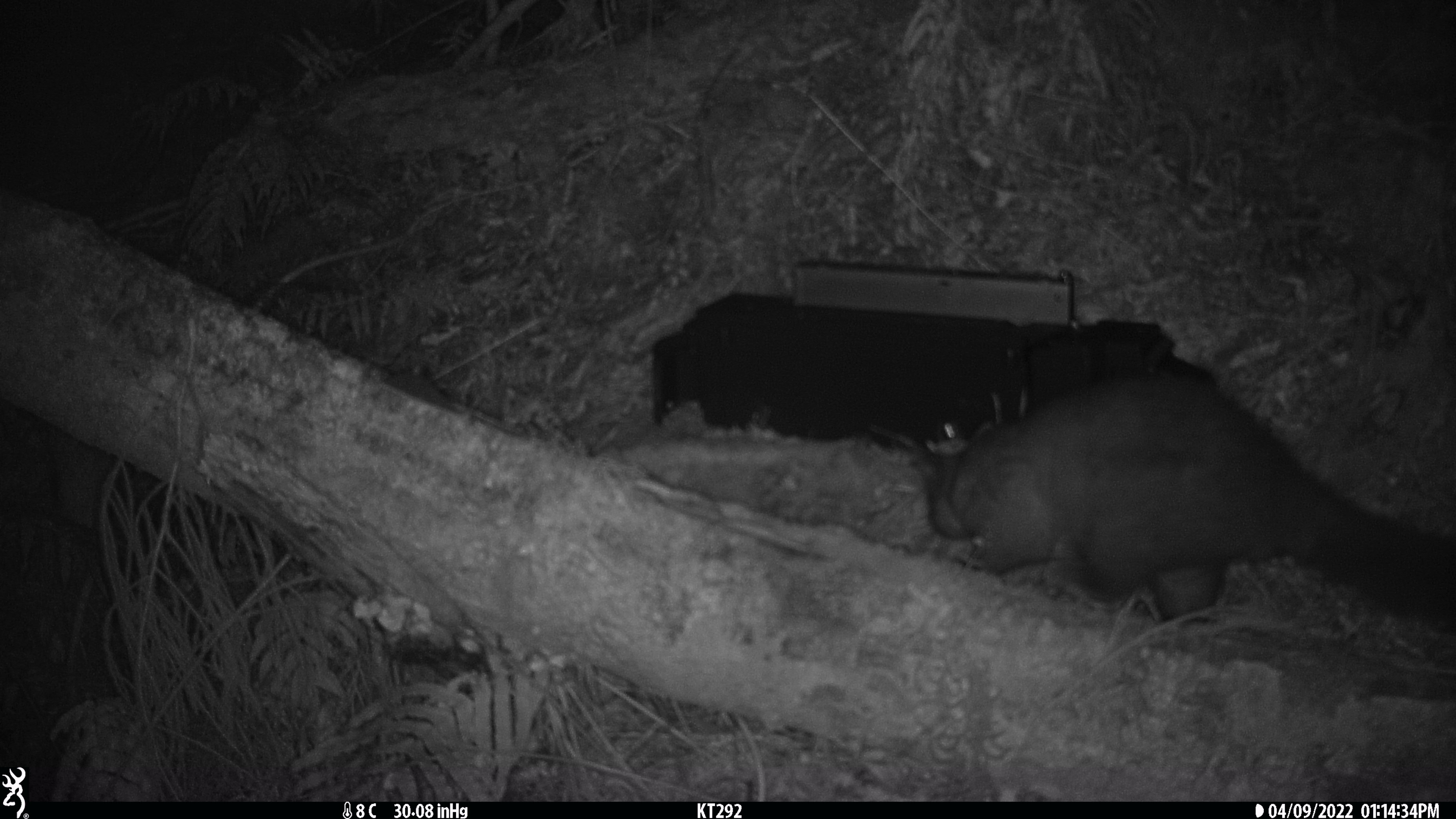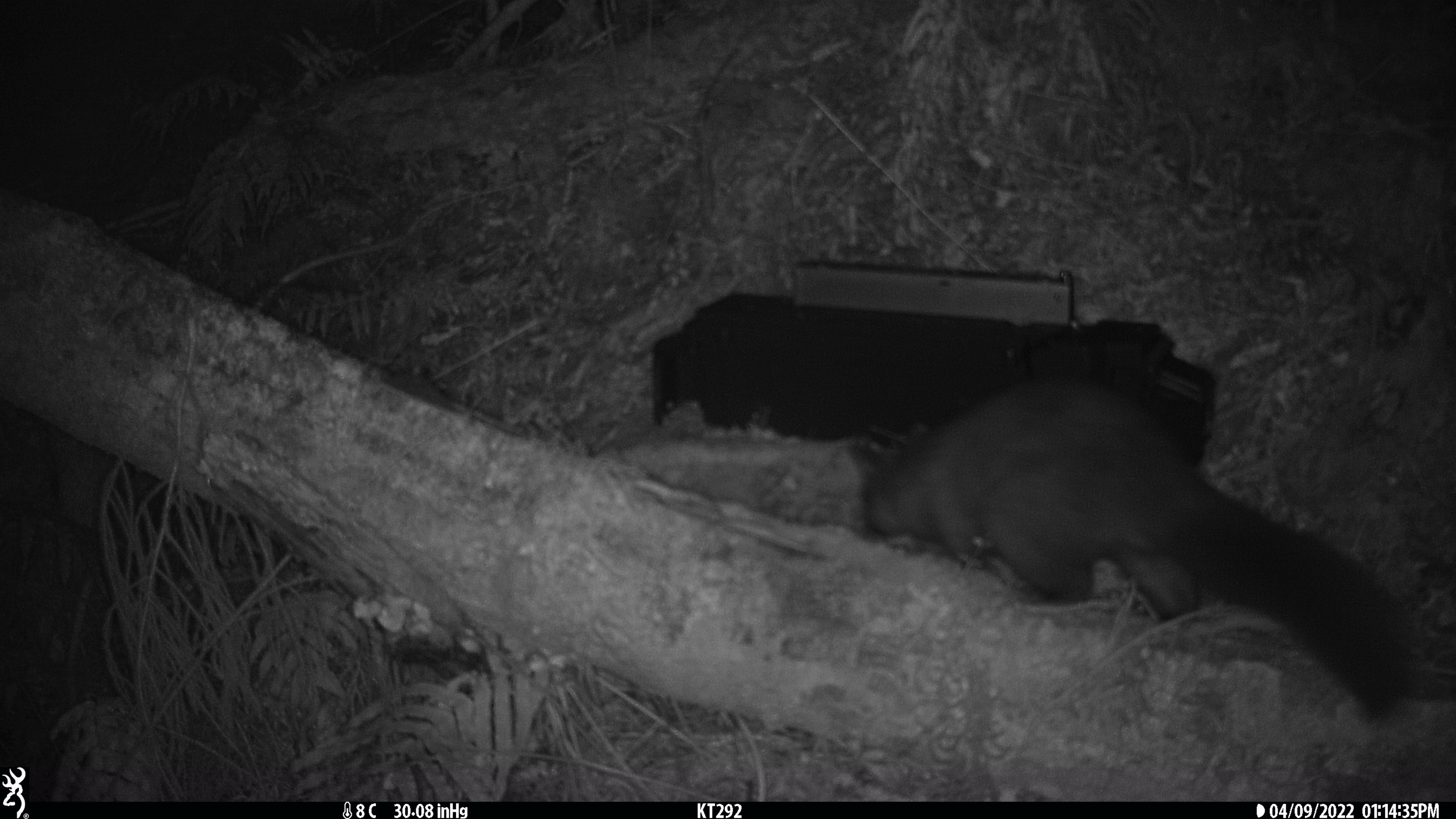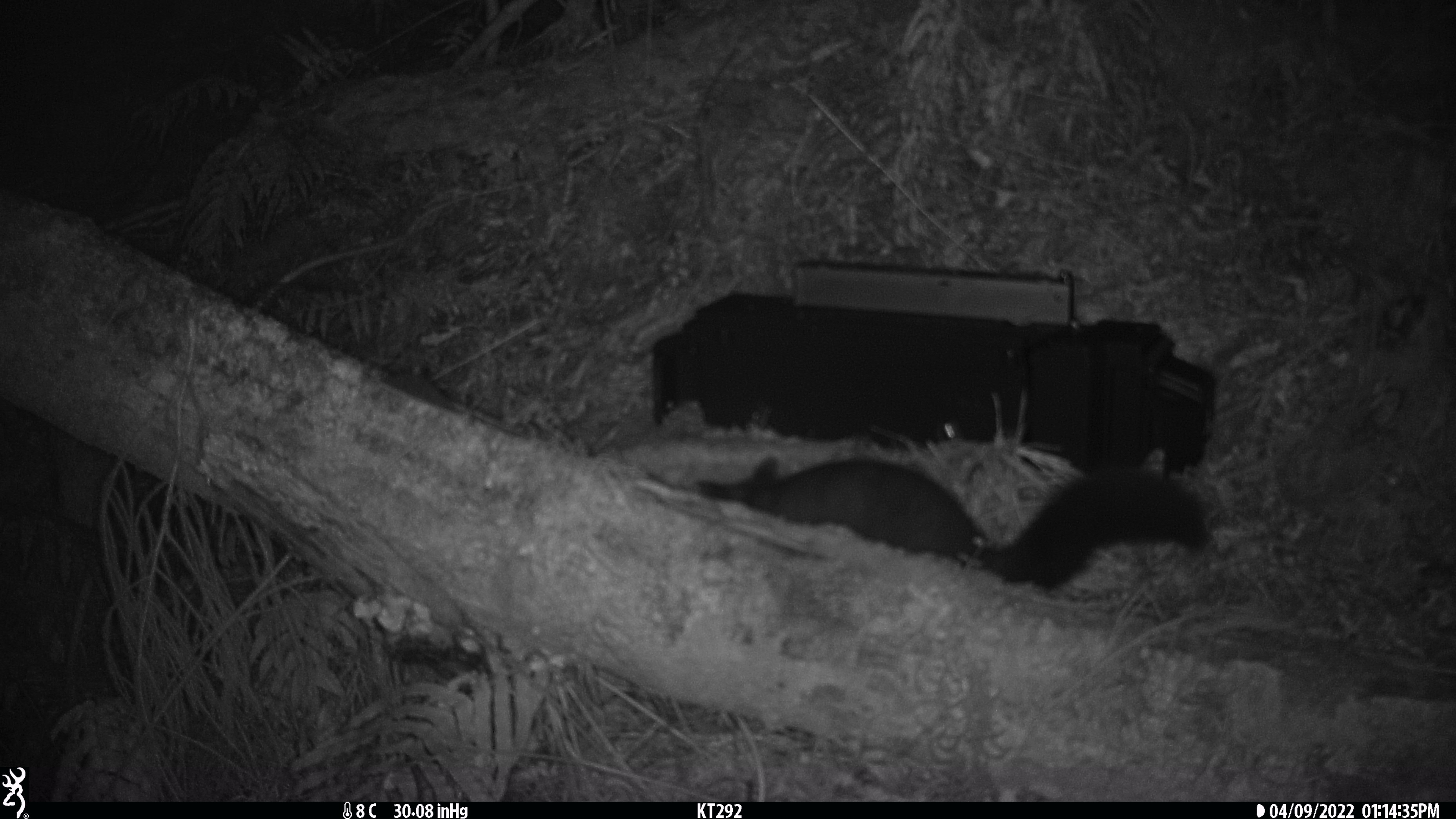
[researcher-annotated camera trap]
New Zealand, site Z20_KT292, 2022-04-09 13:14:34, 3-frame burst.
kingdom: Animalia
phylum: Chordata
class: Mammalia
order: Diprotodontia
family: Phalangeridae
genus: Trichosurus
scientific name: Trichosurus vulpecula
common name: common brushtail possum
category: possum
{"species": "possum (common brushtail possum) (Trichosurus vulpecula)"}